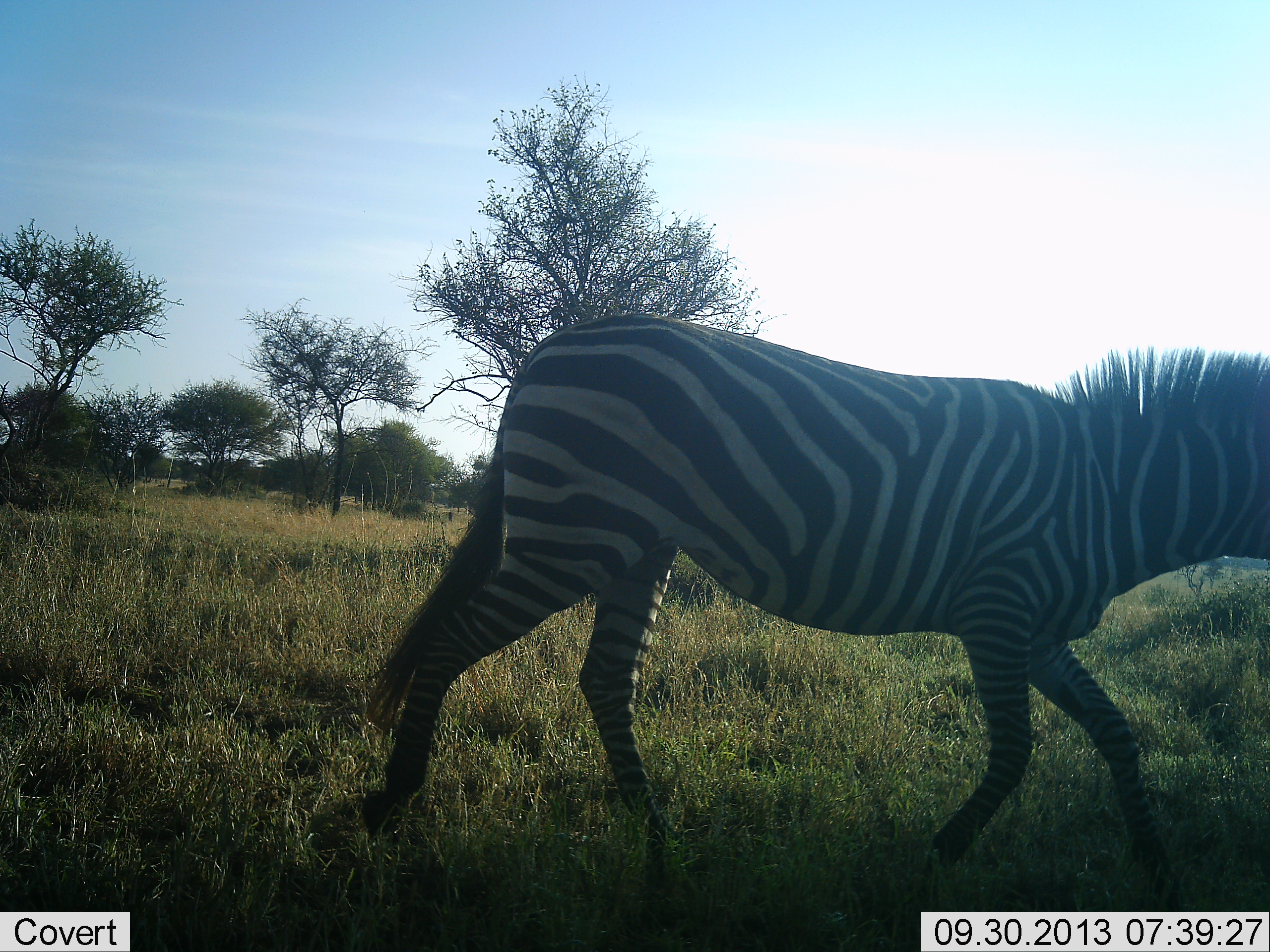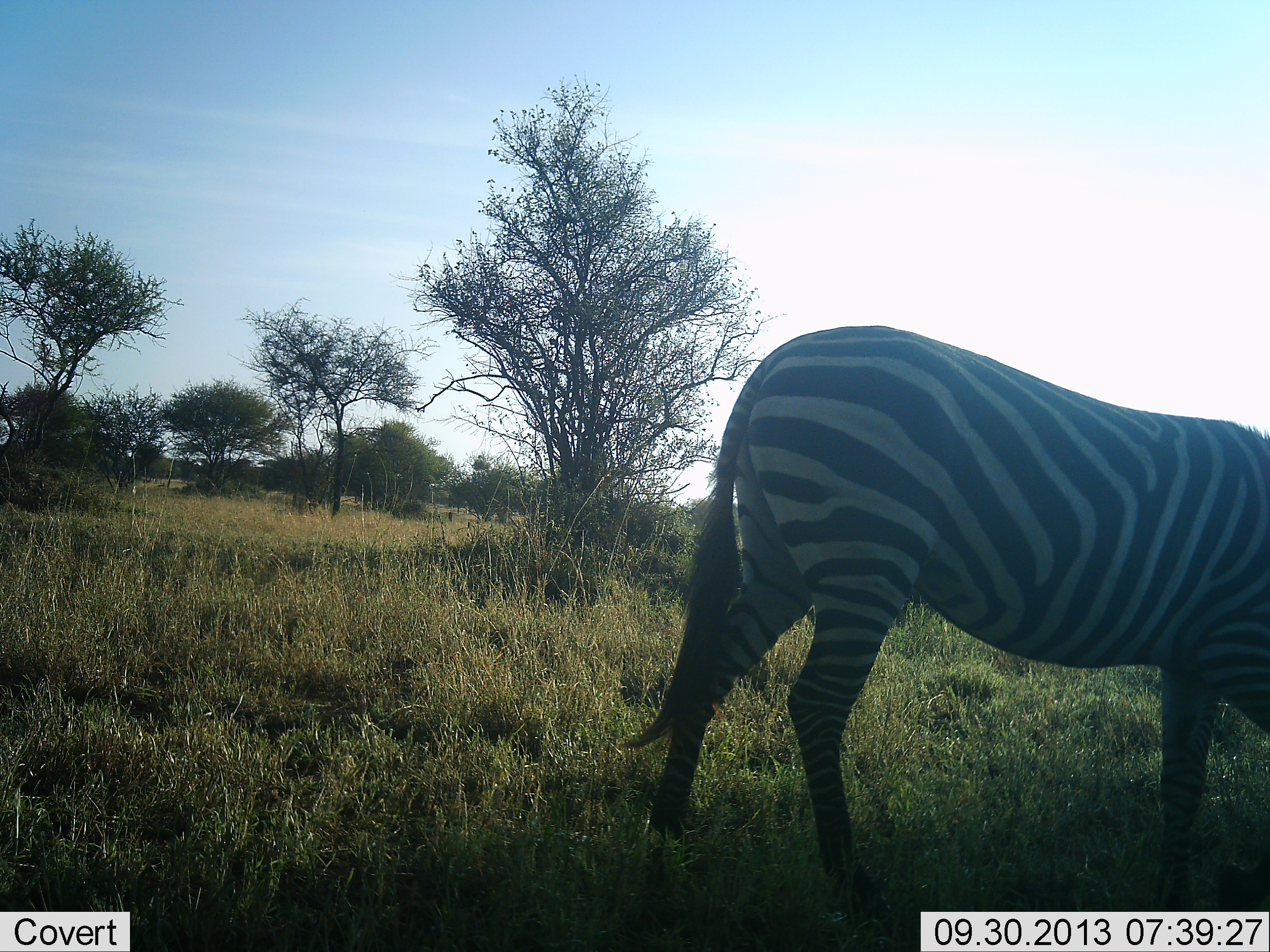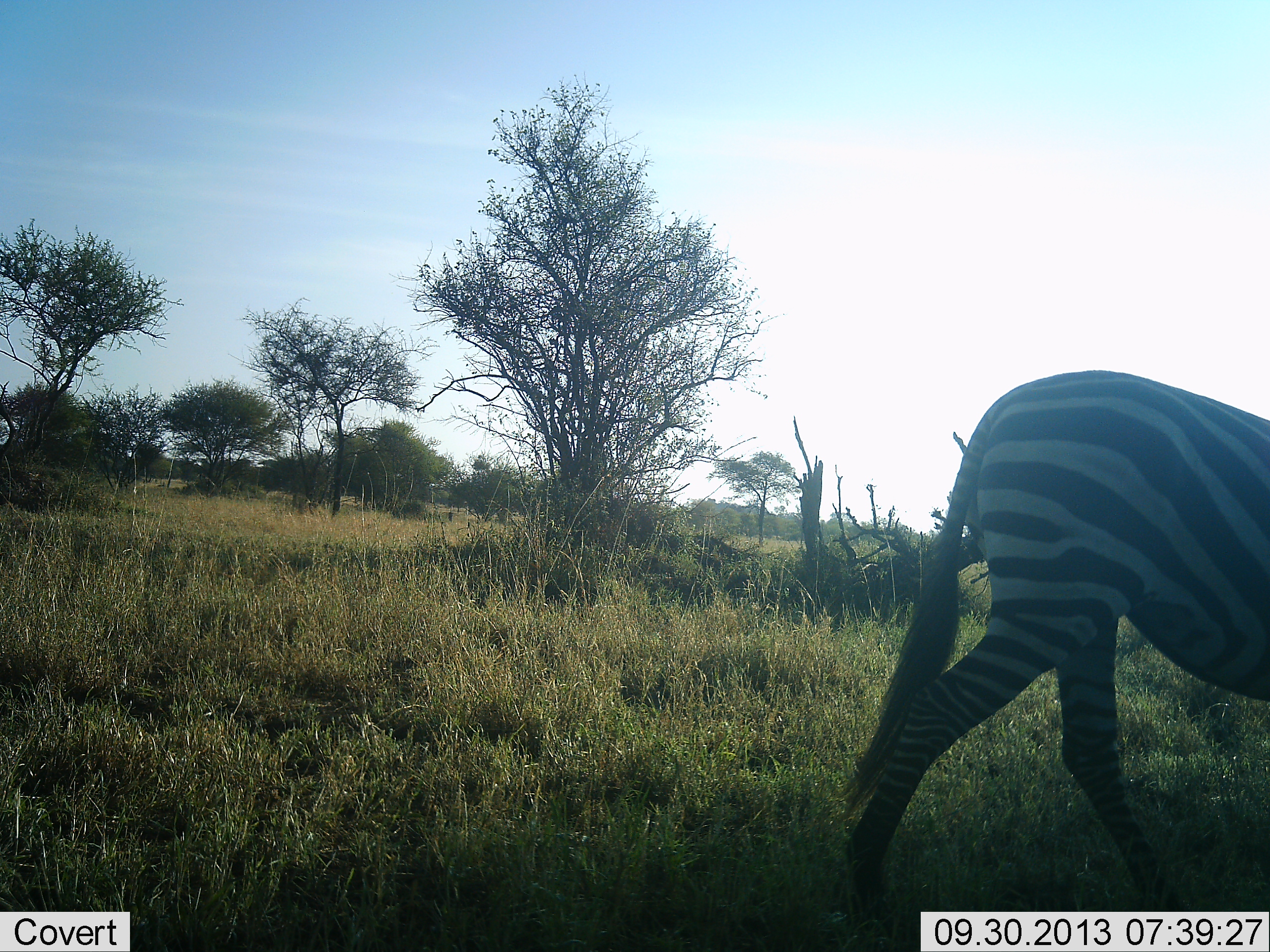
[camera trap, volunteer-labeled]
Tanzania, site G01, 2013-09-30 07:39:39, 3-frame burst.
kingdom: Animalia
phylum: Chordata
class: Mammalia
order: Perissodactyla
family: Equidae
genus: Equus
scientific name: Equus quagga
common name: plains zebra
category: zebra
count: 1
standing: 10%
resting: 0%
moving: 90%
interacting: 0%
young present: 0%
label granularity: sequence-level